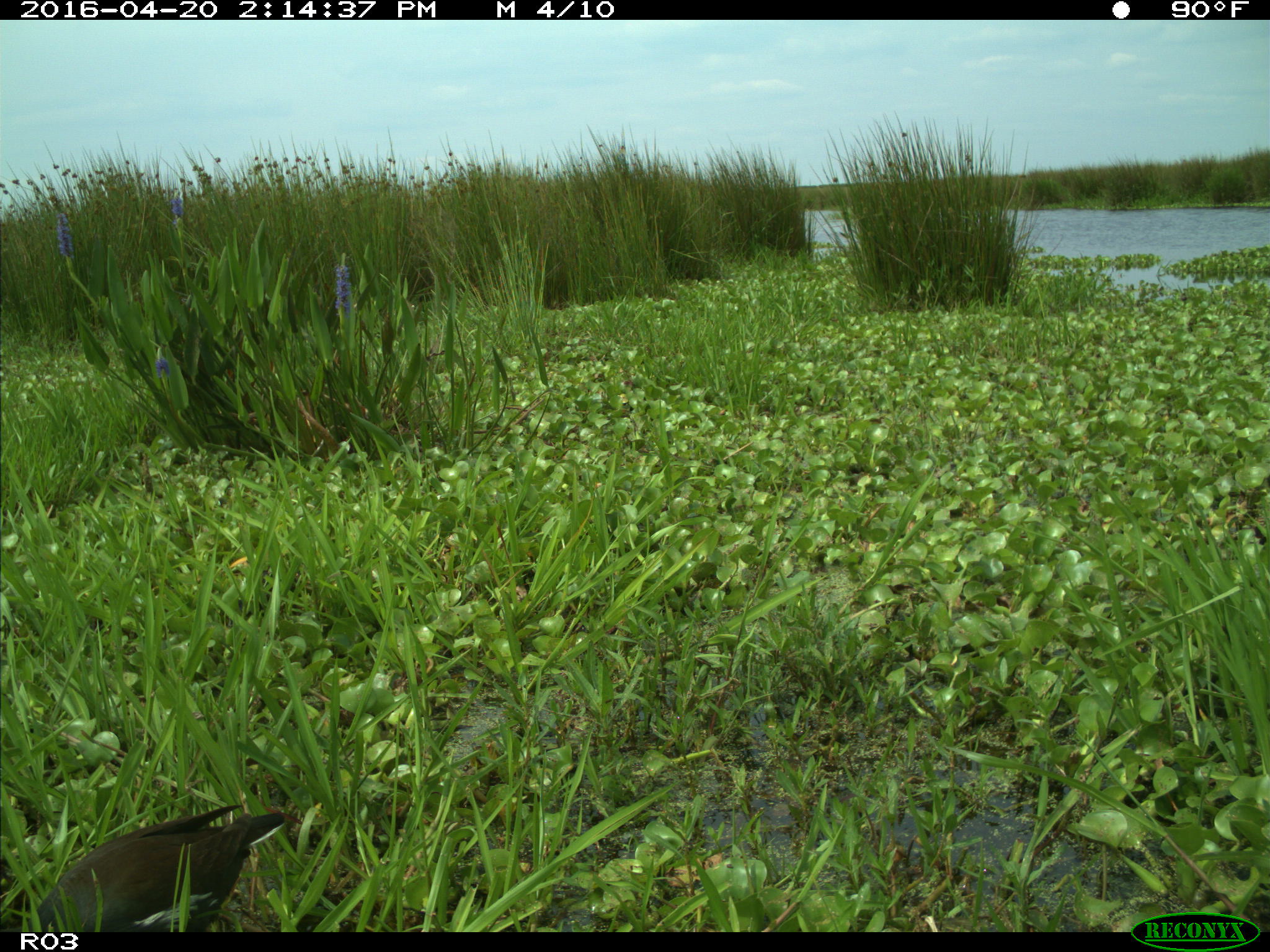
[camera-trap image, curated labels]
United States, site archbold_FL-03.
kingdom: Animalia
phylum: Chordata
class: Aves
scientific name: Aves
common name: birds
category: unidentified bird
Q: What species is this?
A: Unidentified bird (birds) (Aves).